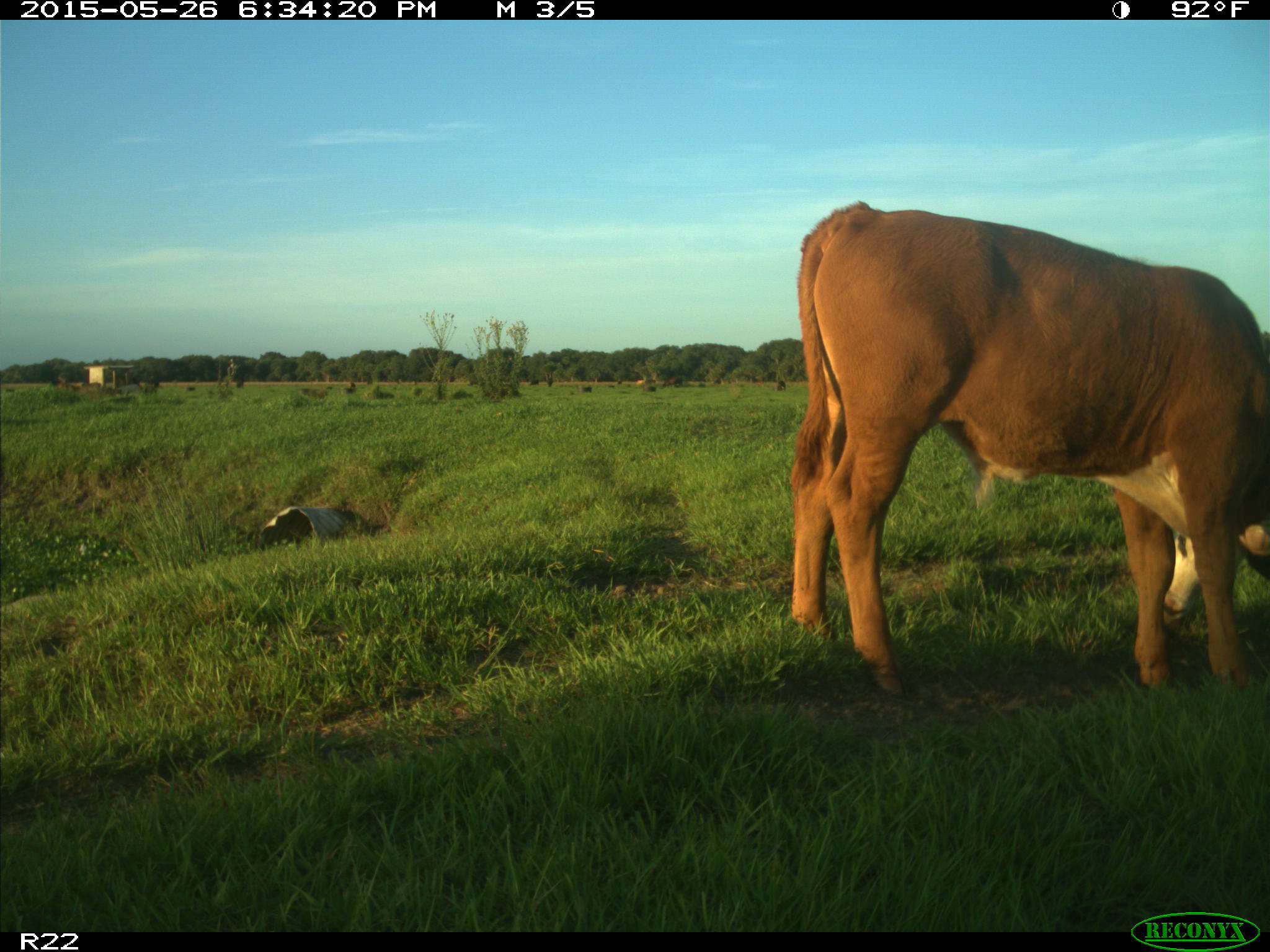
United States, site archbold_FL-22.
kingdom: Animalia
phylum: Chordata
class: Mammalia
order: Artiodactyla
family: Bovidae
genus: Bos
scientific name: Bos taurus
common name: domestic cow